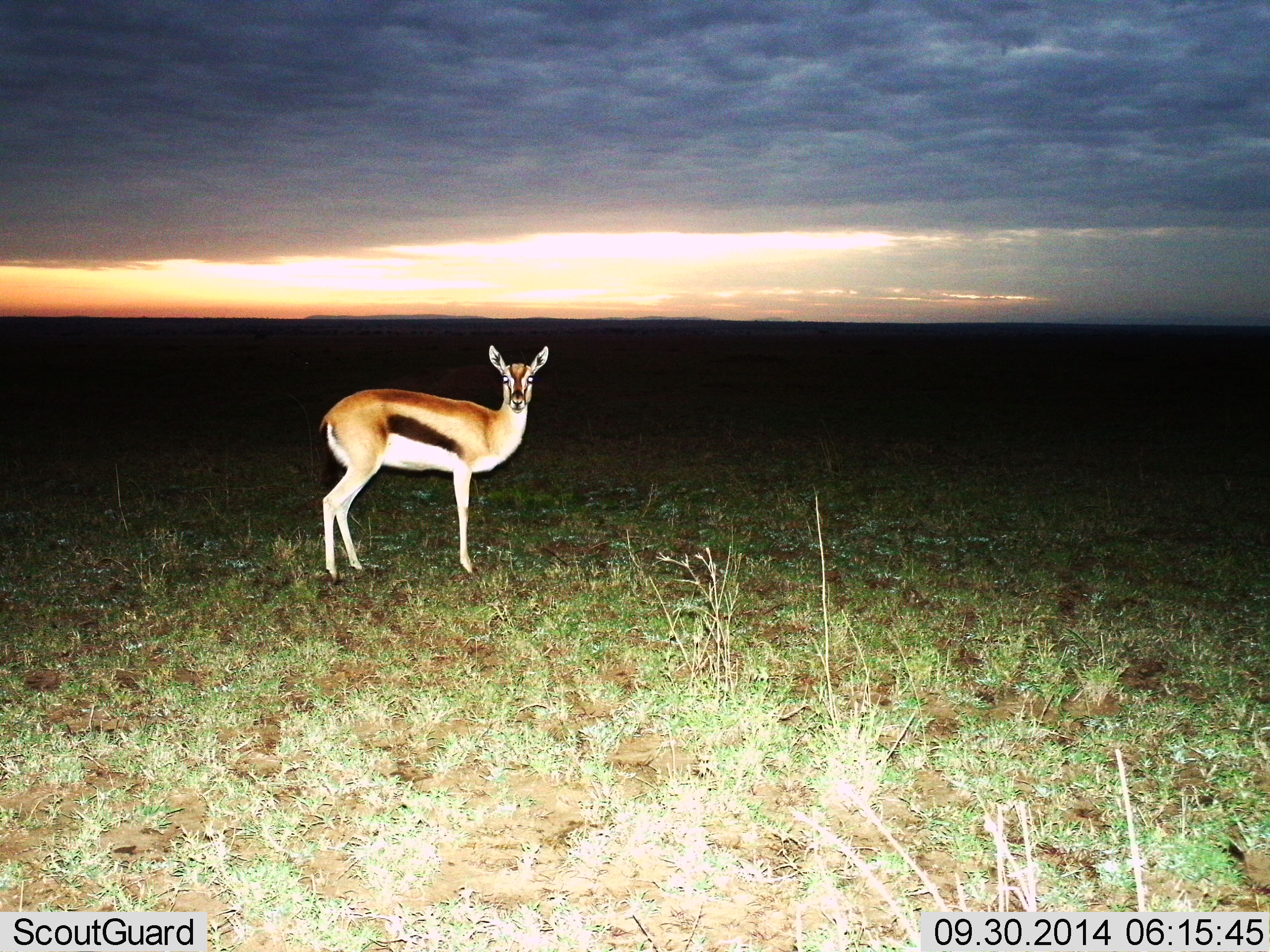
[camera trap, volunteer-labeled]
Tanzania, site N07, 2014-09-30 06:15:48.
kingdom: Animalia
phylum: Chordata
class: Mammalia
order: Artiodactyla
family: Bovidae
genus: Eudorcas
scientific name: Eudorcas thomsonii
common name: thomson's gazelle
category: gazellethomsons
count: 1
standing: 100%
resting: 0%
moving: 0%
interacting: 0%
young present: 10%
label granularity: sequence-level